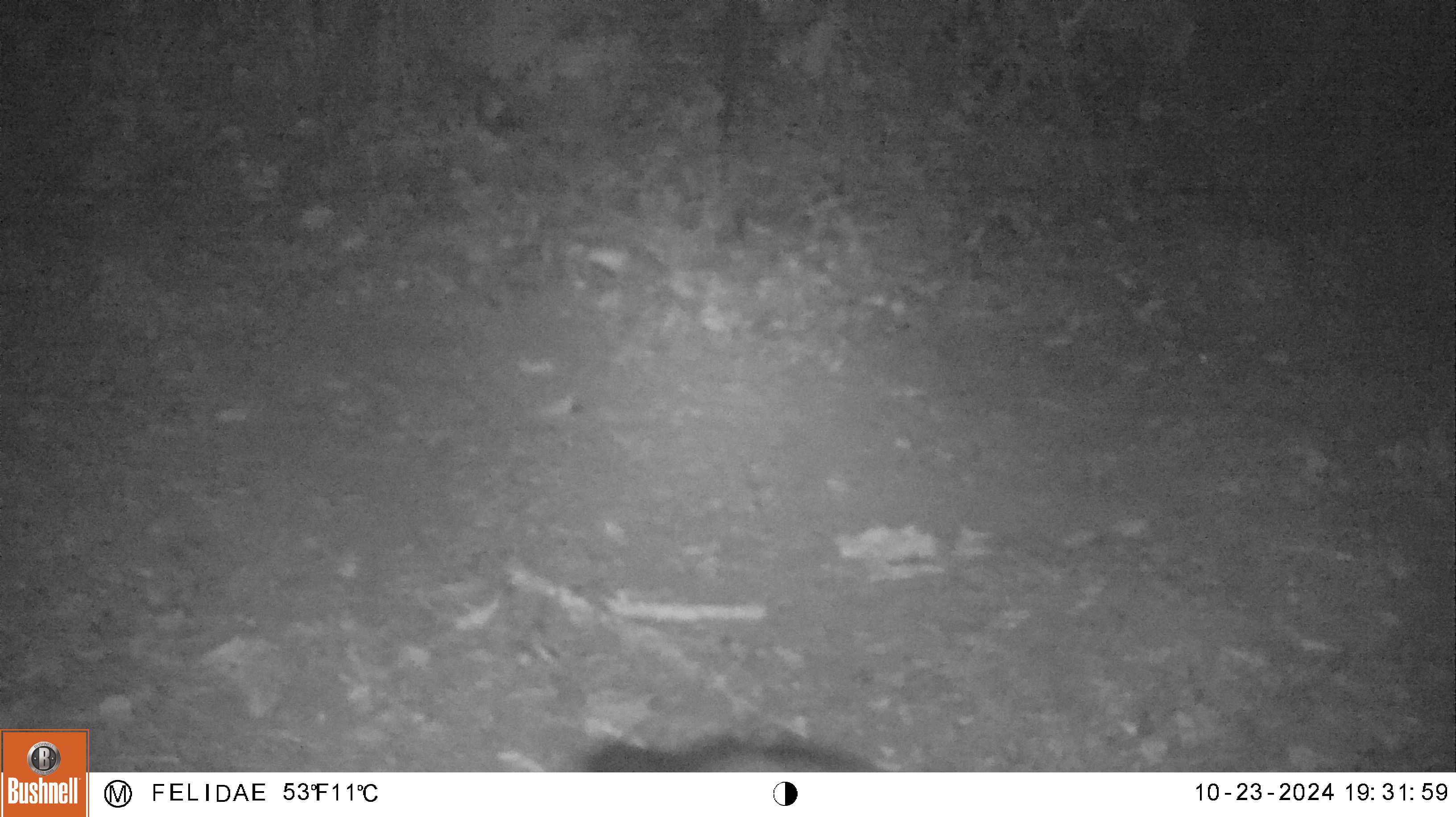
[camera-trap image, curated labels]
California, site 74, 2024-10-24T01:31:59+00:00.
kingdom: Animalia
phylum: Chordata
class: Mammalia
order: Carnivora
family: Canidae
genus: Urocyon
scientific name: Urocyon cinereoargenteus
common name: gray fox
Gray fox (Urocyon cinereoargenteus).